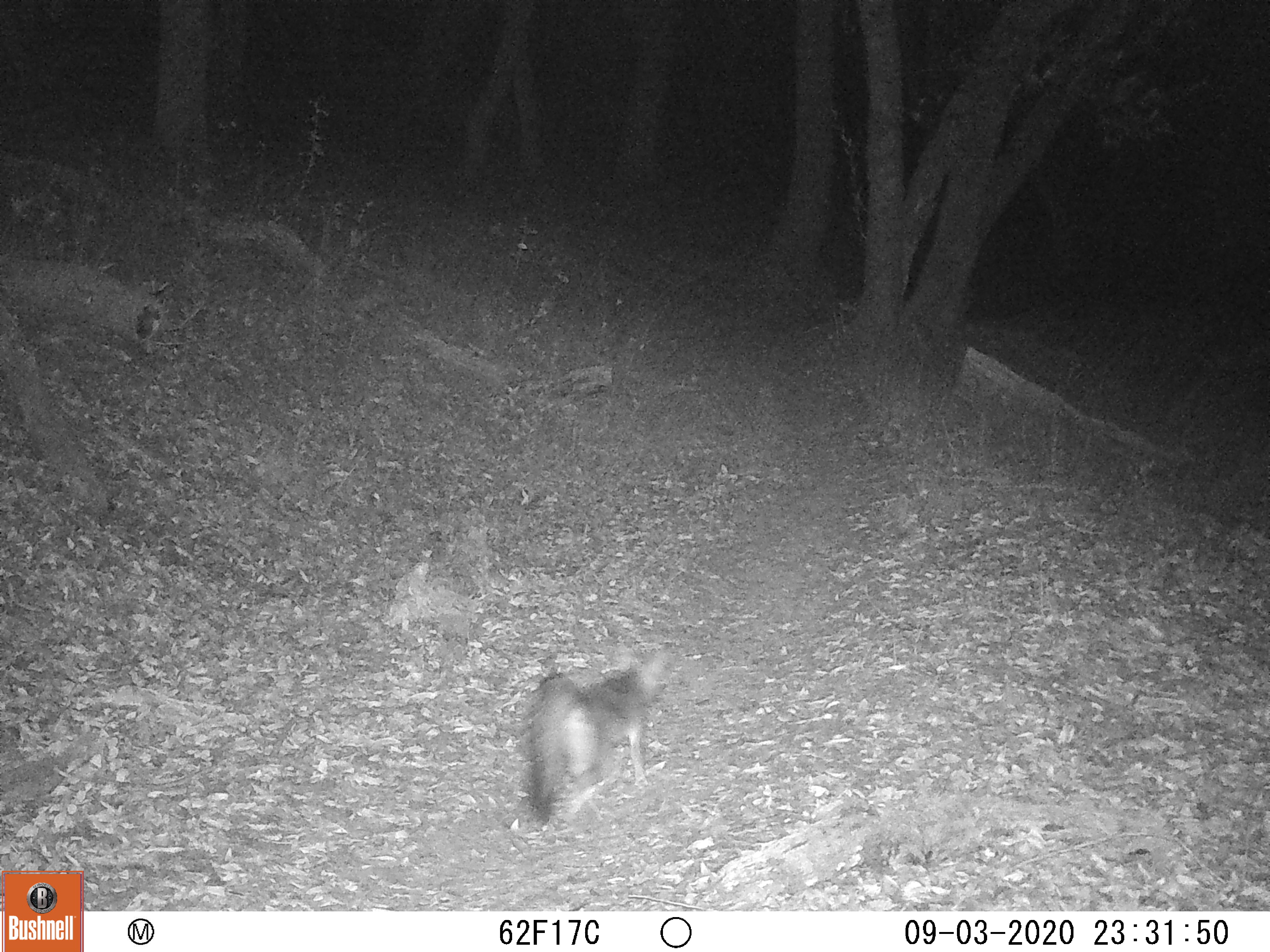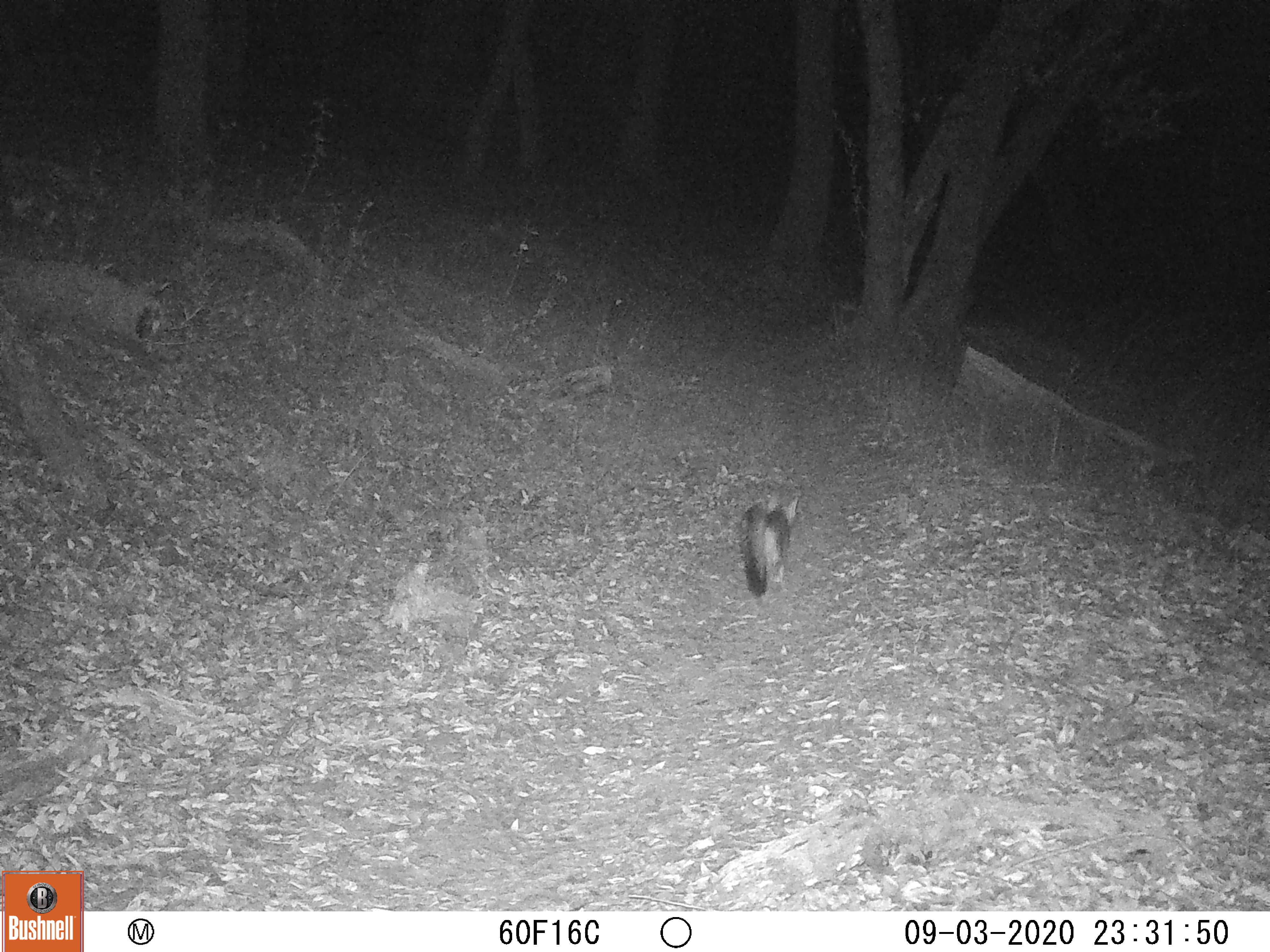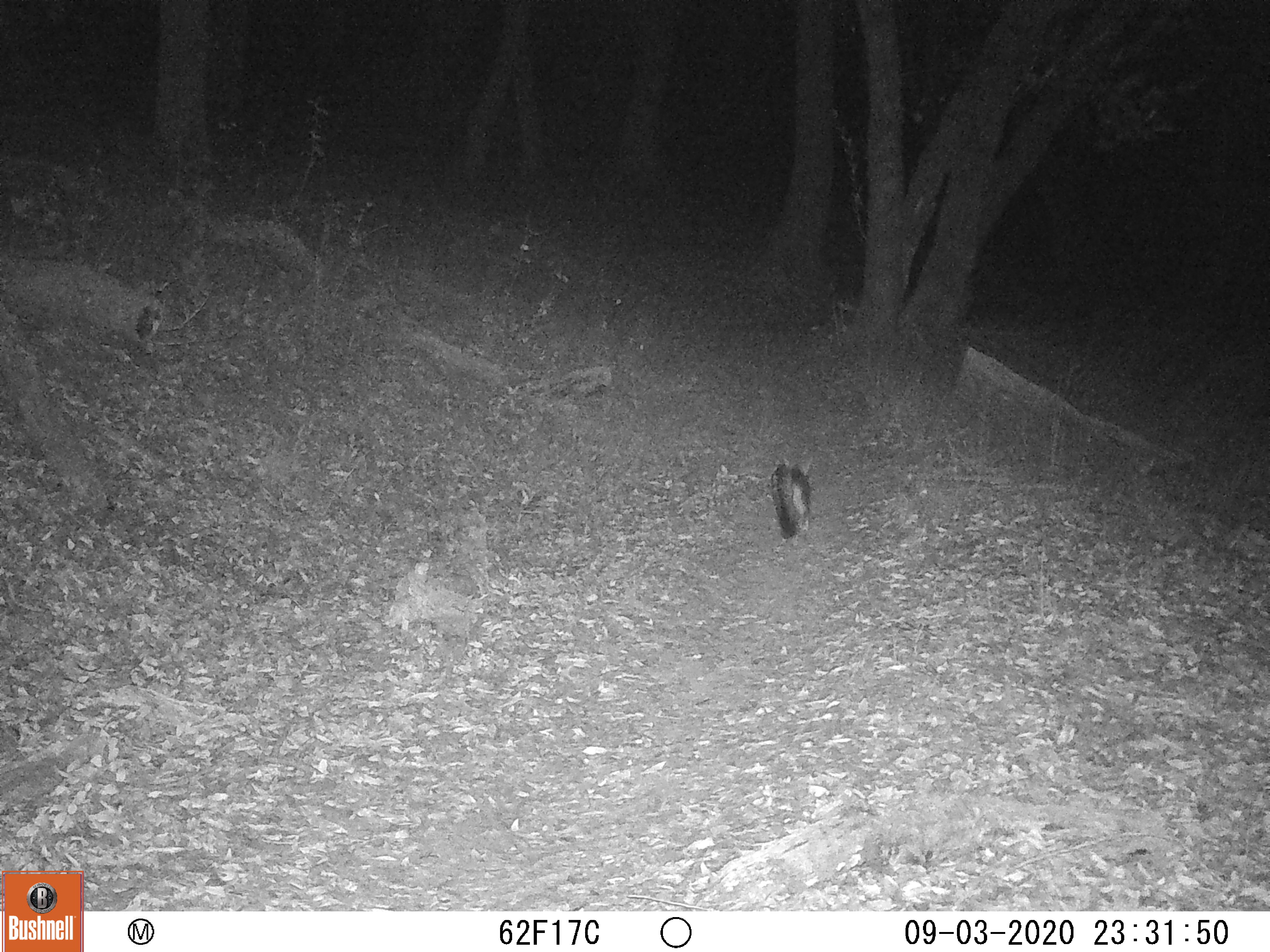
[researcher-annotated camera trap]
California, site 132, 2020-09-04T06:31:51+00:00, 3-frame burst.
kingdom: Animalia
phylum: Chordata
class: Mammalia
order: Carnivora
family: Canidae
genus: Urocyon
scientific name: Urocyon cinereoargenteus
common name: gray fox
Gray fox (Urocyon cinereoargenteus).